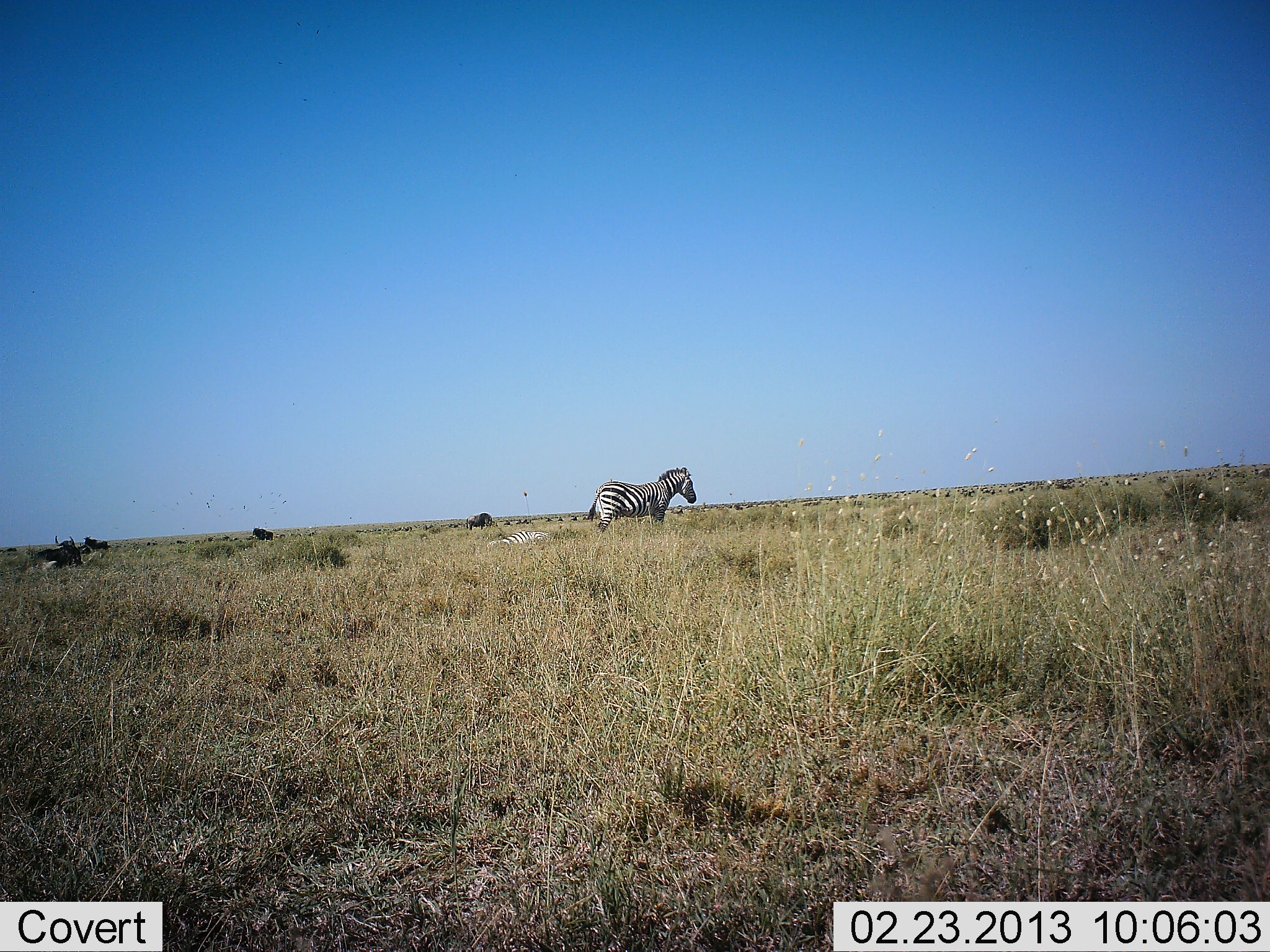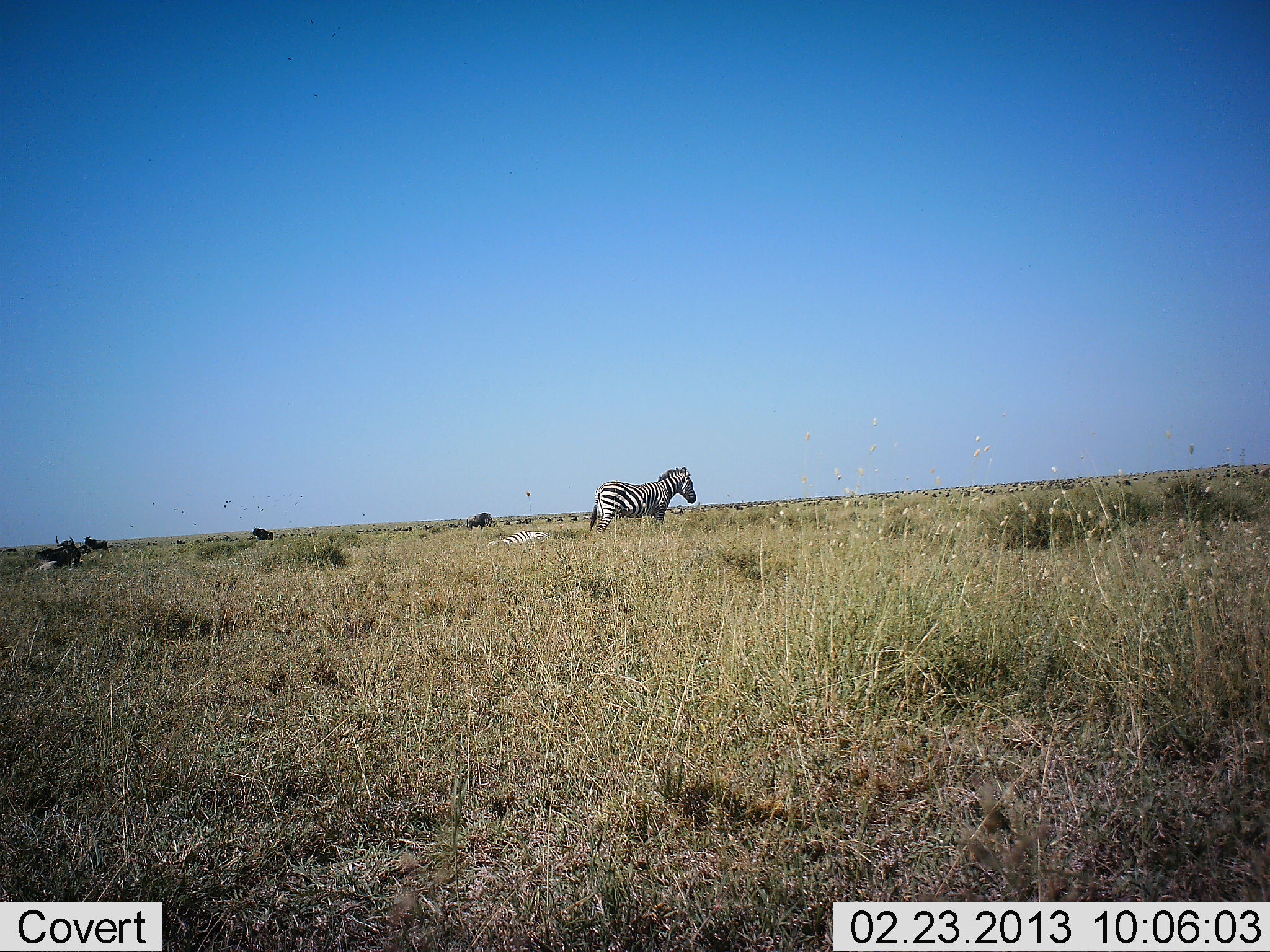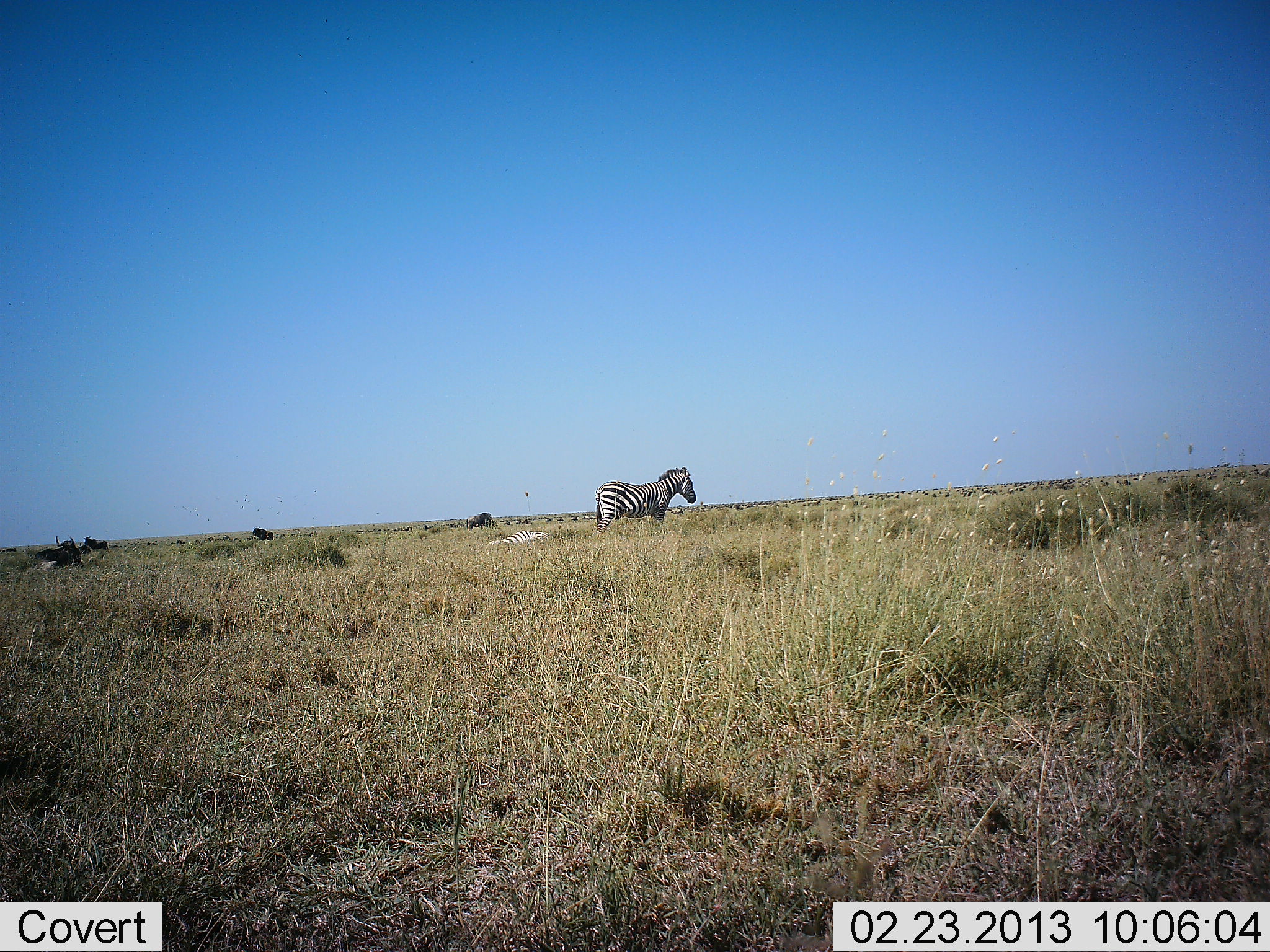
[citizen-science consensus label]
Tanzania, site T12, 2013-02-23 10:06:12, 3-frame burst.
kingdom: Animalia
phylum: Chordata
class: Mammalia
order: Perissodactyla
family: Equidae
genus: Equus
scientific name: Equus quagga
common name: plains zebra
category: zebra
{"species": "zebra (plains zebra) (Equus quagga)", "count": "1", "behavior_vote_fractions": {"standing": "79%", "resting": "30%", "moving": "12%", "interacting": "0%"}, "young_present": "0%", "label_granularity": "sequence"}